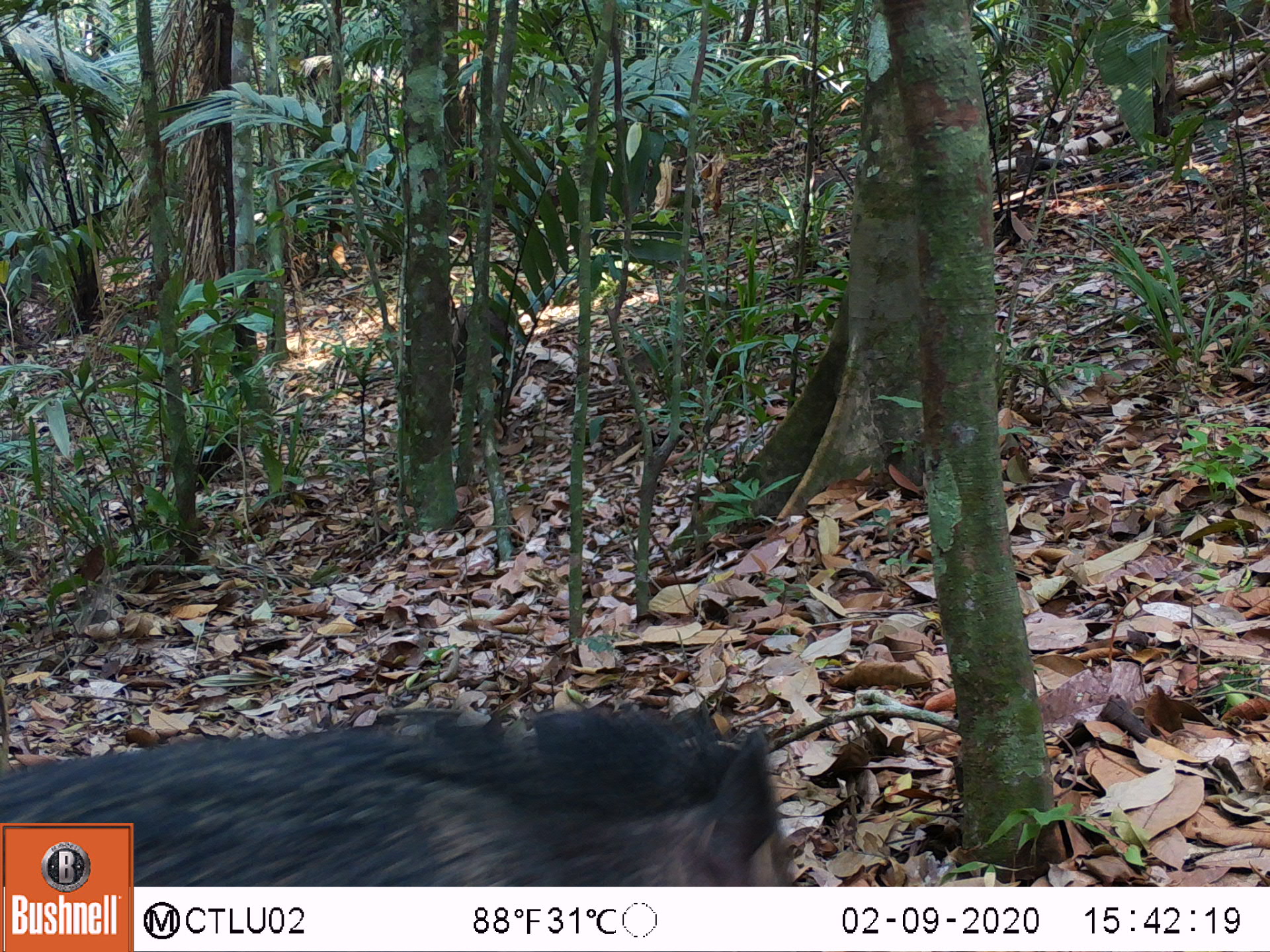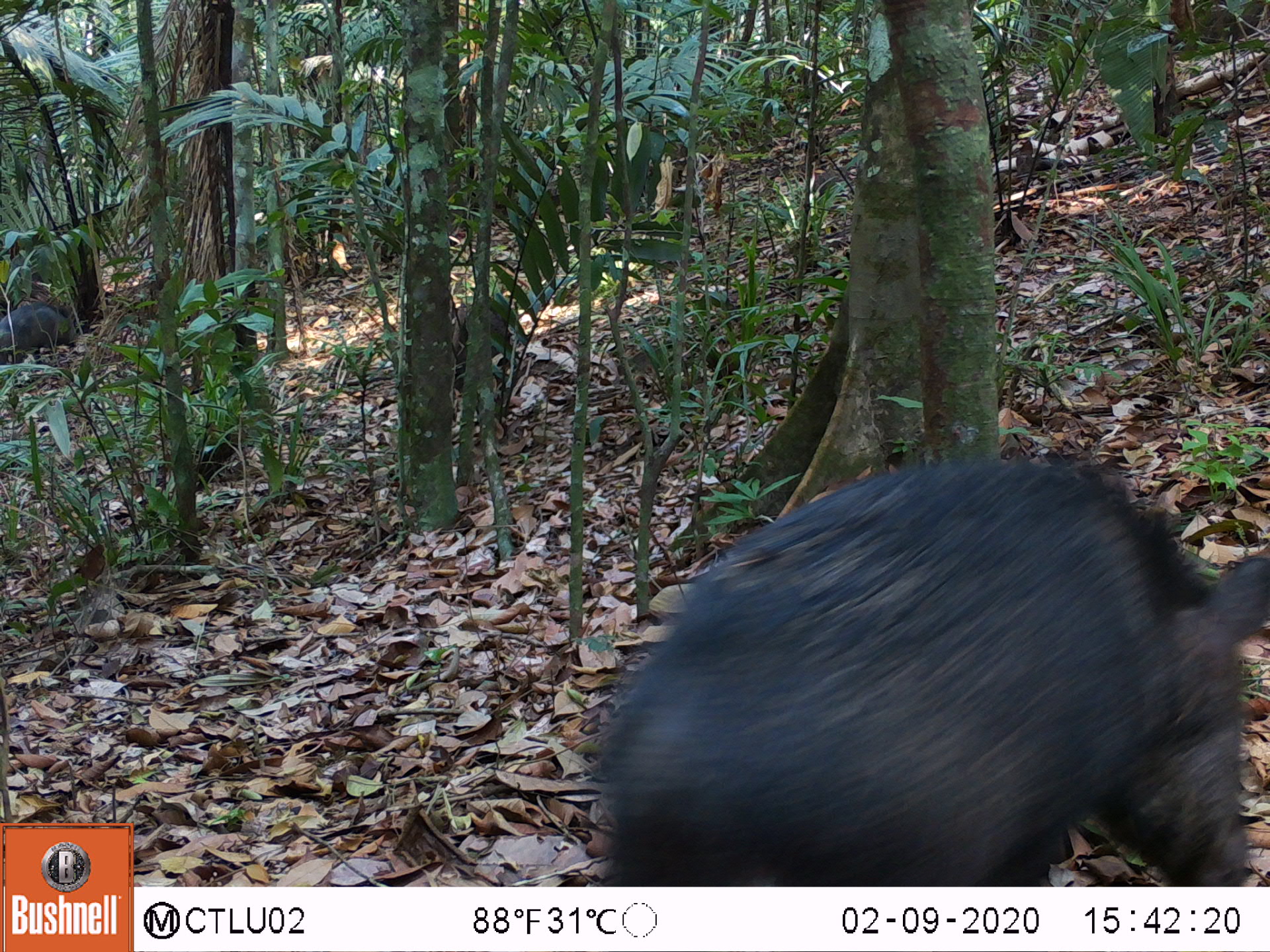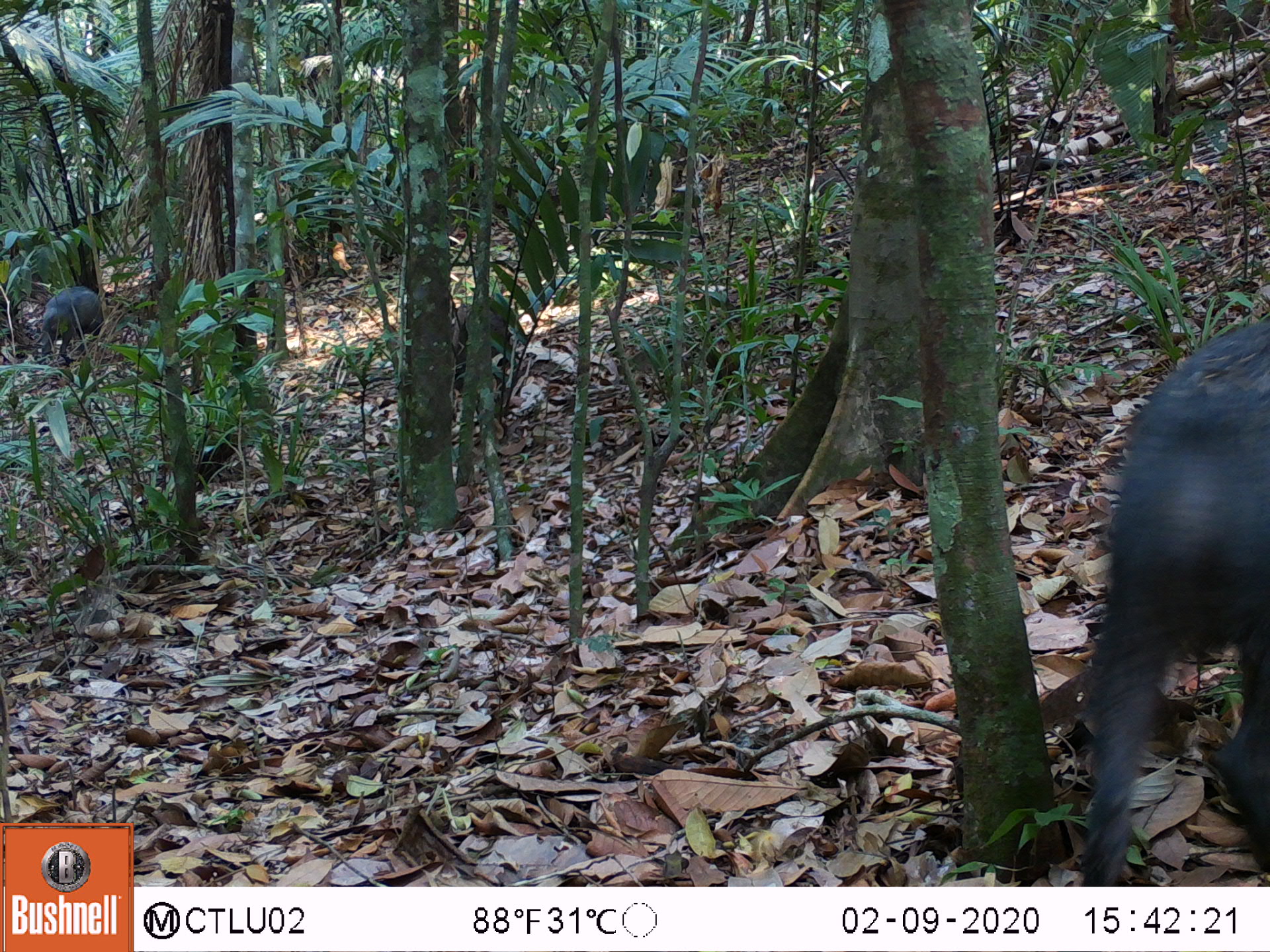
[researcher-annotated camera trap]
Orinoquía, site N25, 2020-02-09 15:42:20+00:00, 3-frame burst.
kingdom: Animalia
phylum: Chordata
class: Mammalia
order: Artiodactyla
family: Tayassuidae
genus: Pecari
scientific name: Pecari tajacu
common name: collared peccary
Collared peccary (Pecari tajacu).